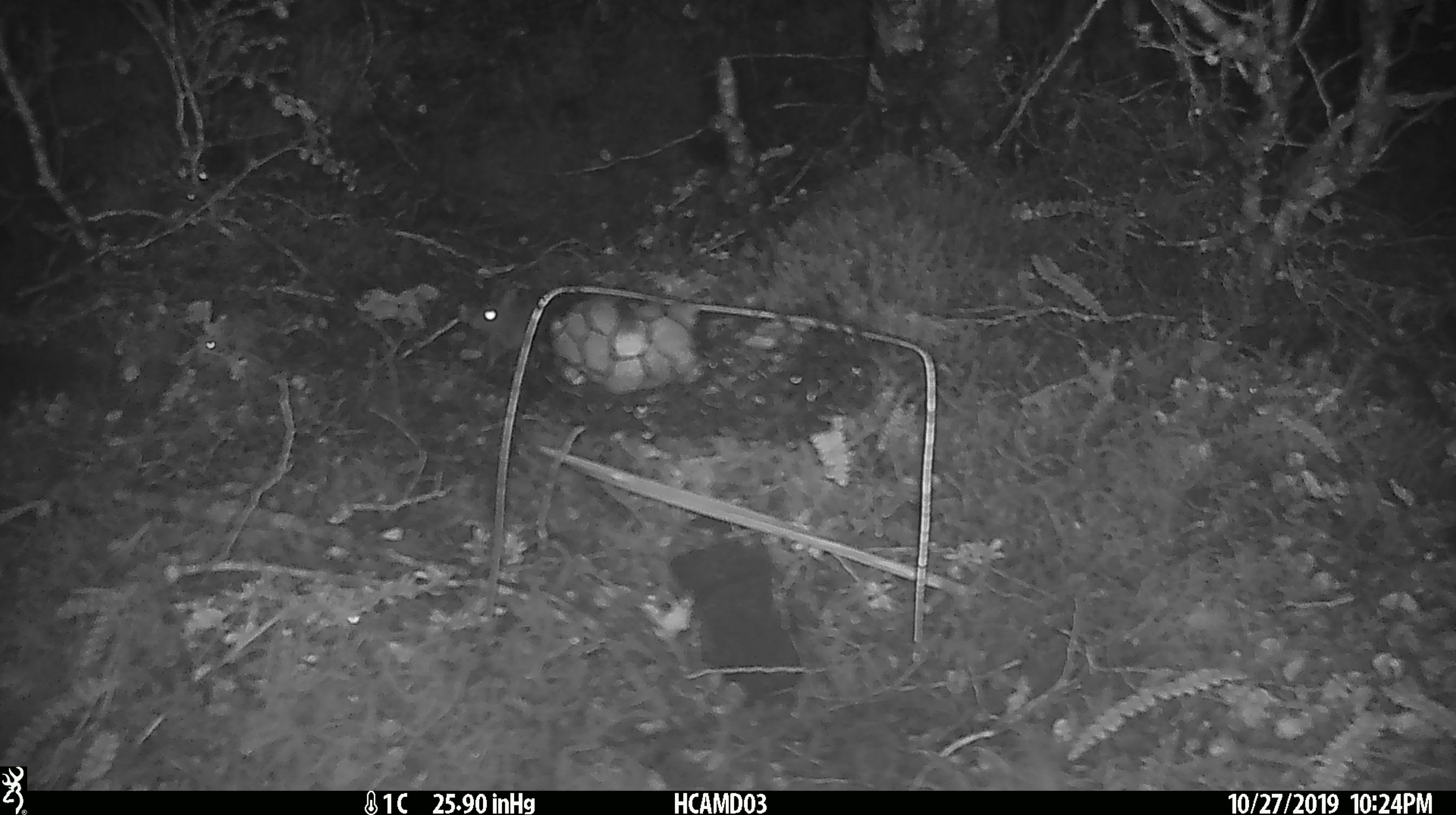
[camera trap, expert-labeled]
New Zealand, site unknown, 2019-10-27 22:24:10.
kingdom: Animalia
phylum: Chordata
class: Mammalia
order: Rodentia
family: Muridae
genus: Mus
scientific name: Mus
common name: mouse